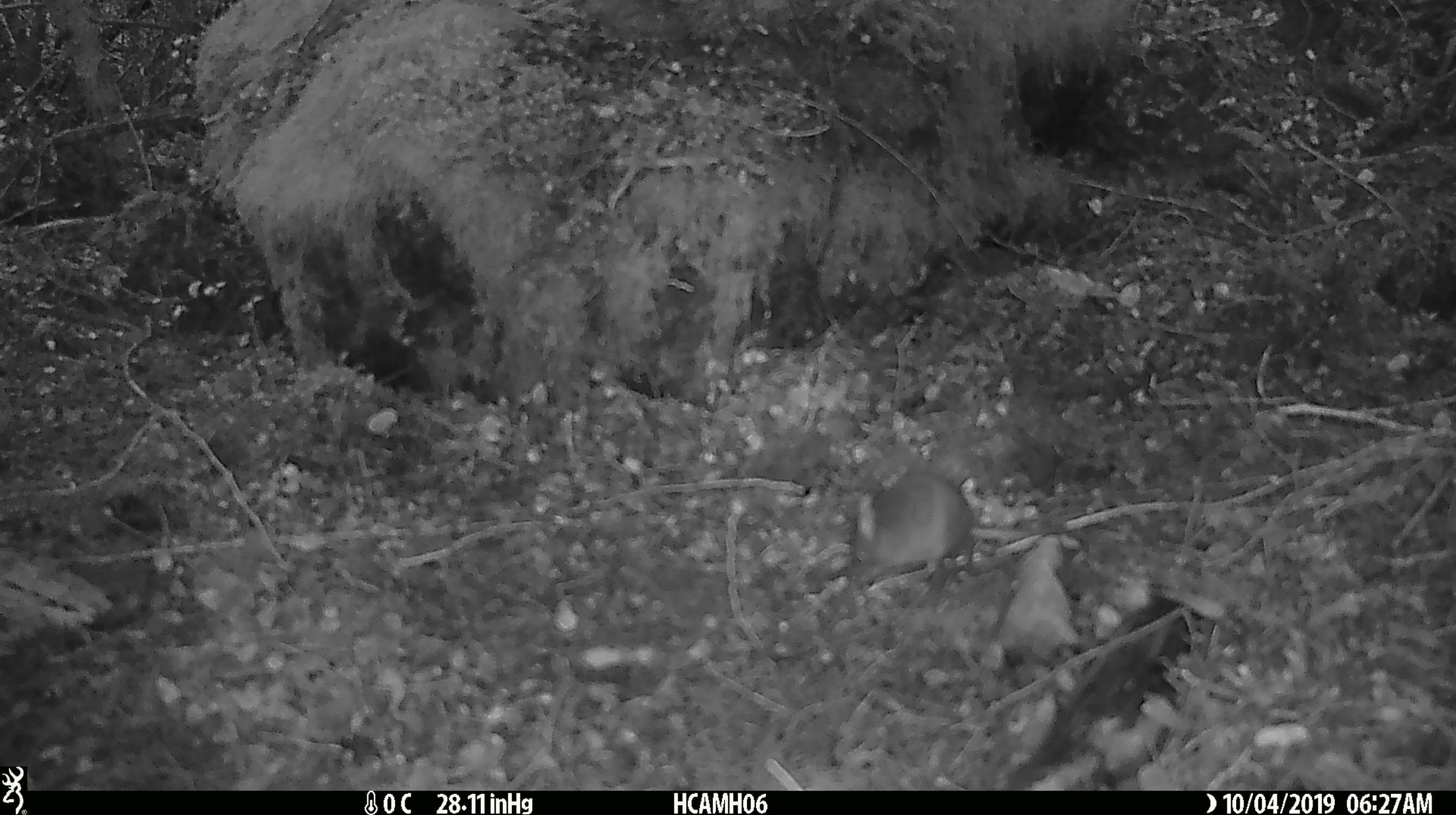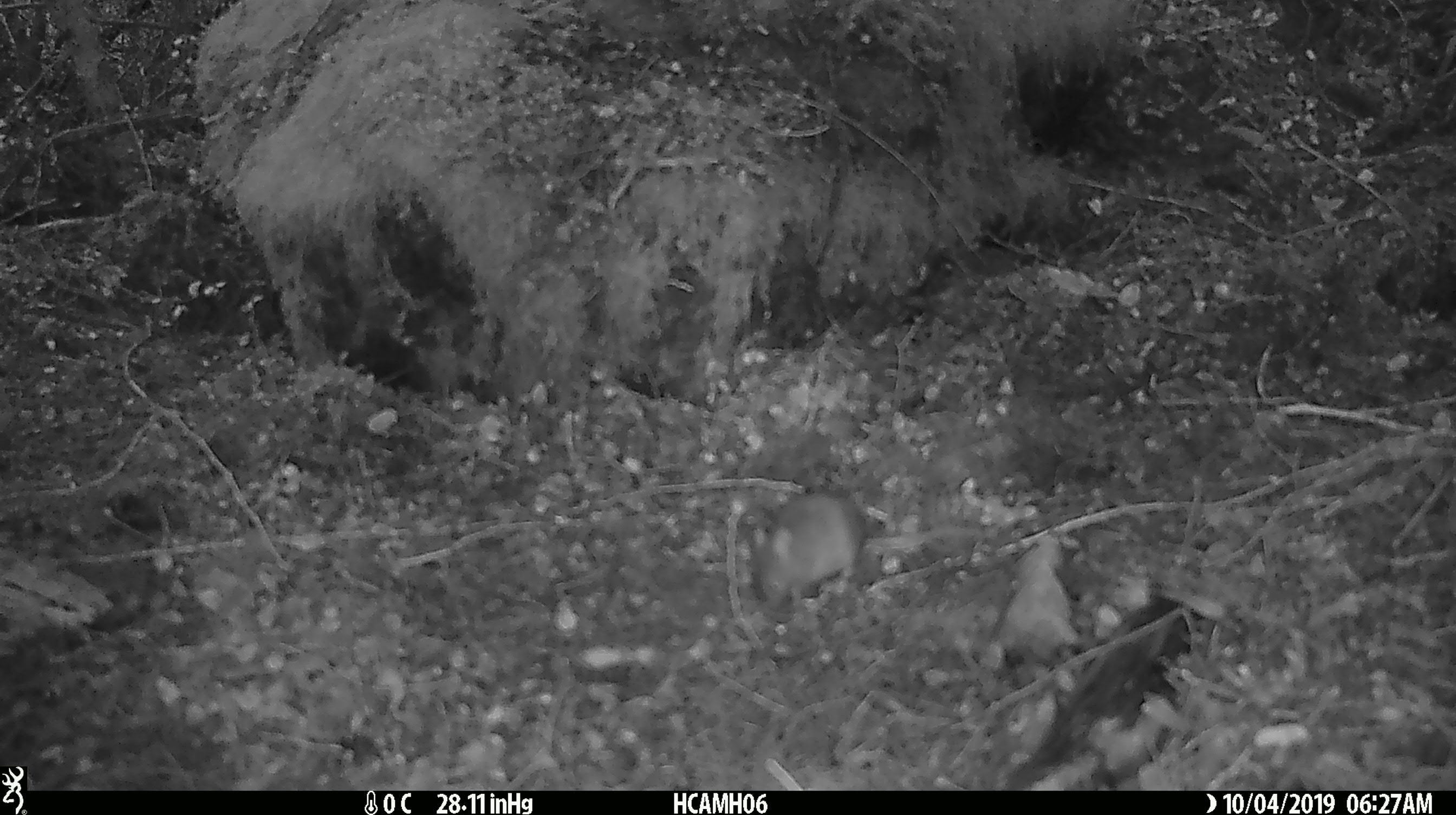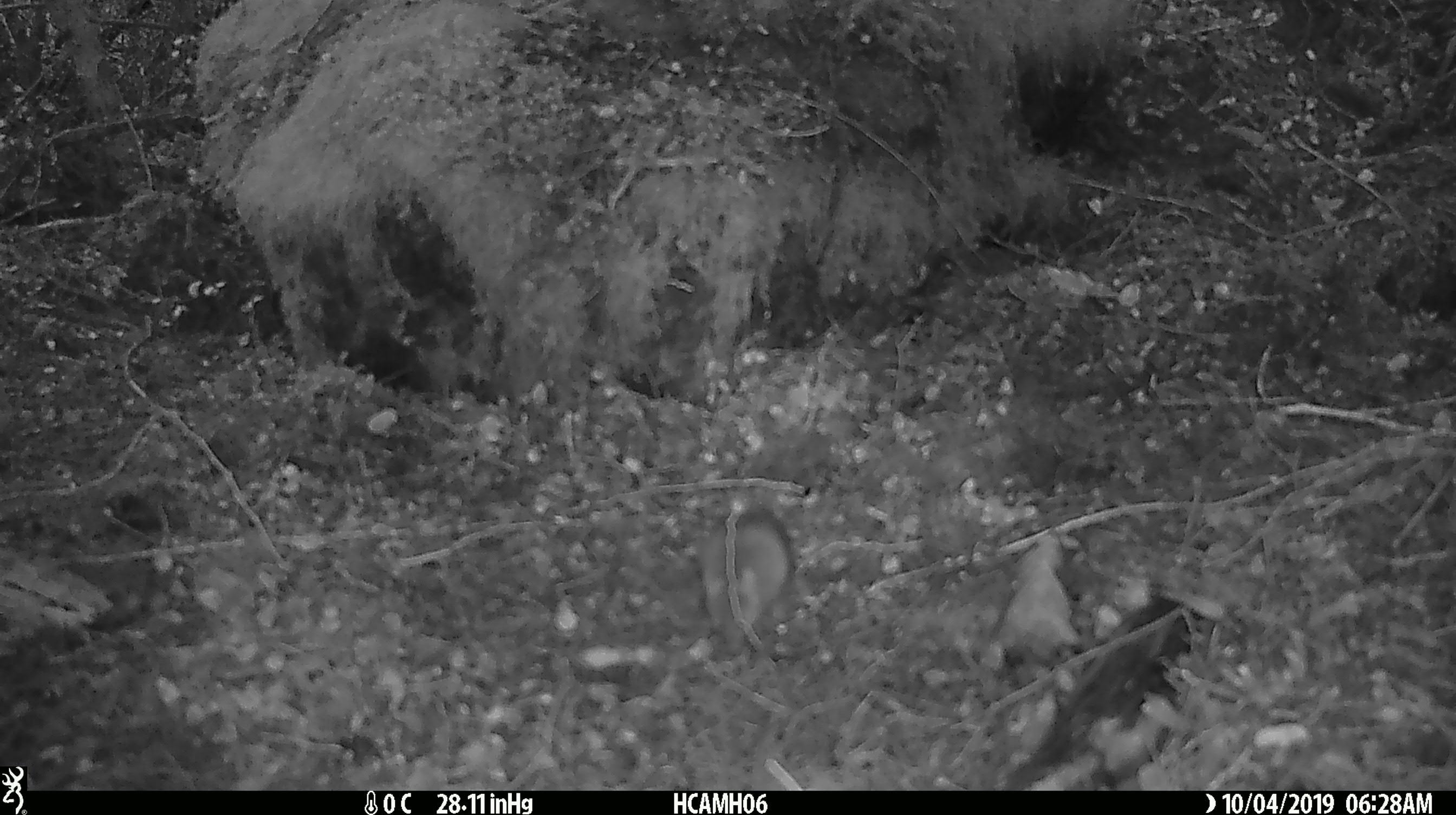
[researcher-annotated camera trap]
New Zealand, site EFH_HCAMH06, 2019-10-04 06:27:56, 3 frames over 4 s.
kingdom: Animalia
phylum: Chordata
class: Mammalia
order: Rodentia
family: Muridae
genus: Mus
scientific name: Mus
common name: mouse